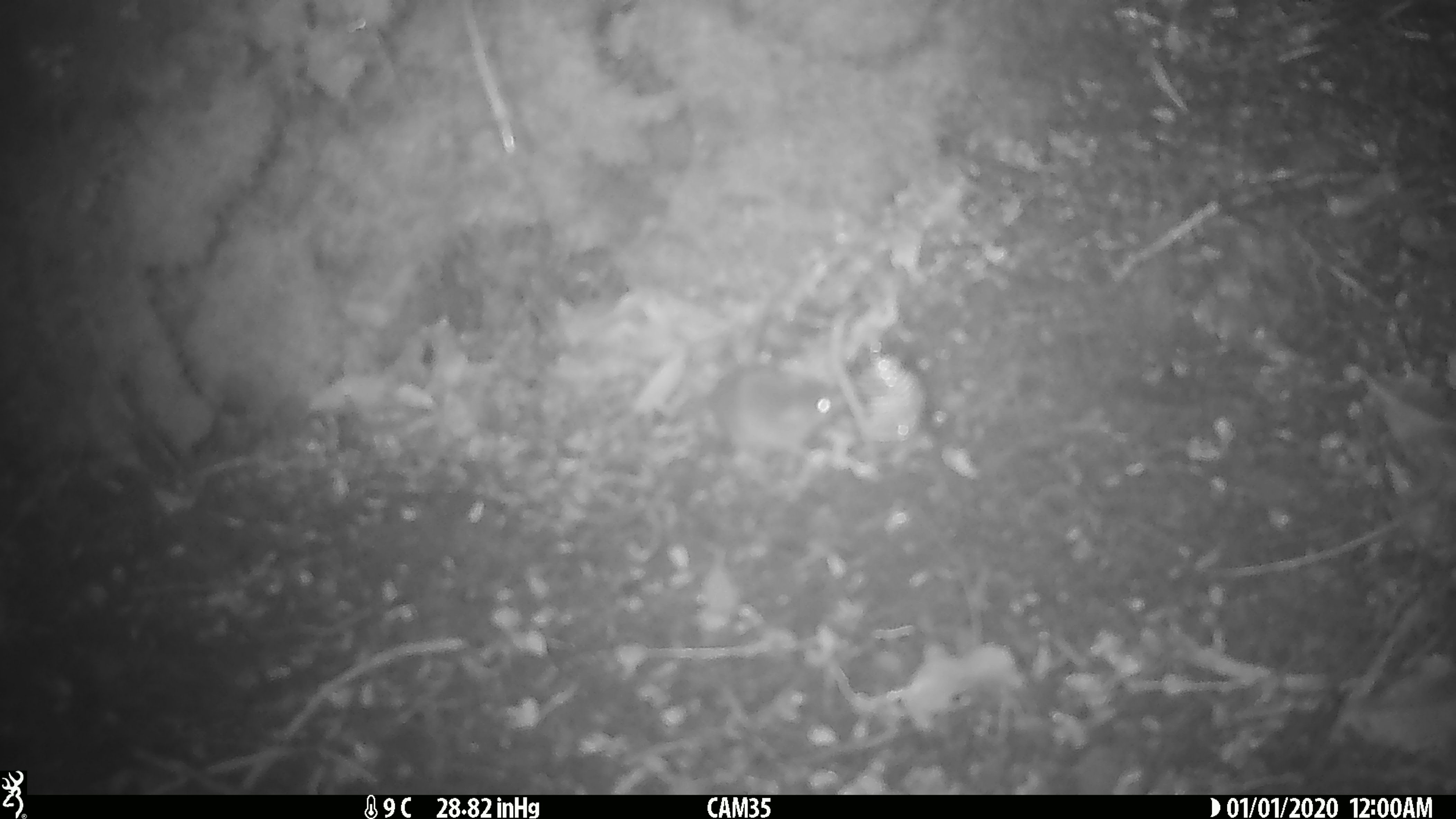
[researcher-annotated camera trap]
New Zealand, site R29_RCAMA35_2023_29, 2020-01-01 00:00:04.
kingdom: Animalia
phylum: Chordata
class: Mammalia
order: Rodentia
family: Muridae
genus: Mus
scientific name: Mus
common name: mouse